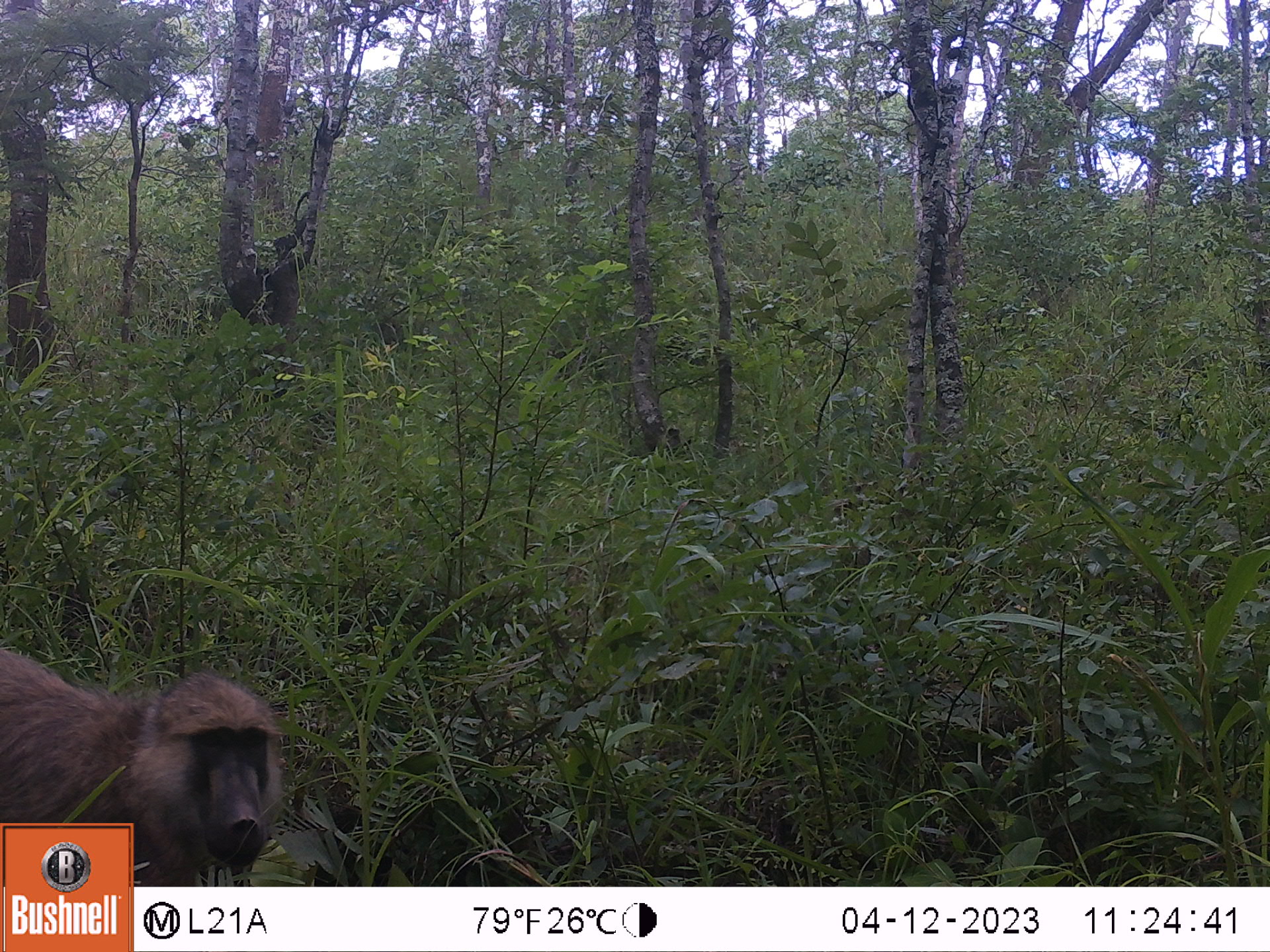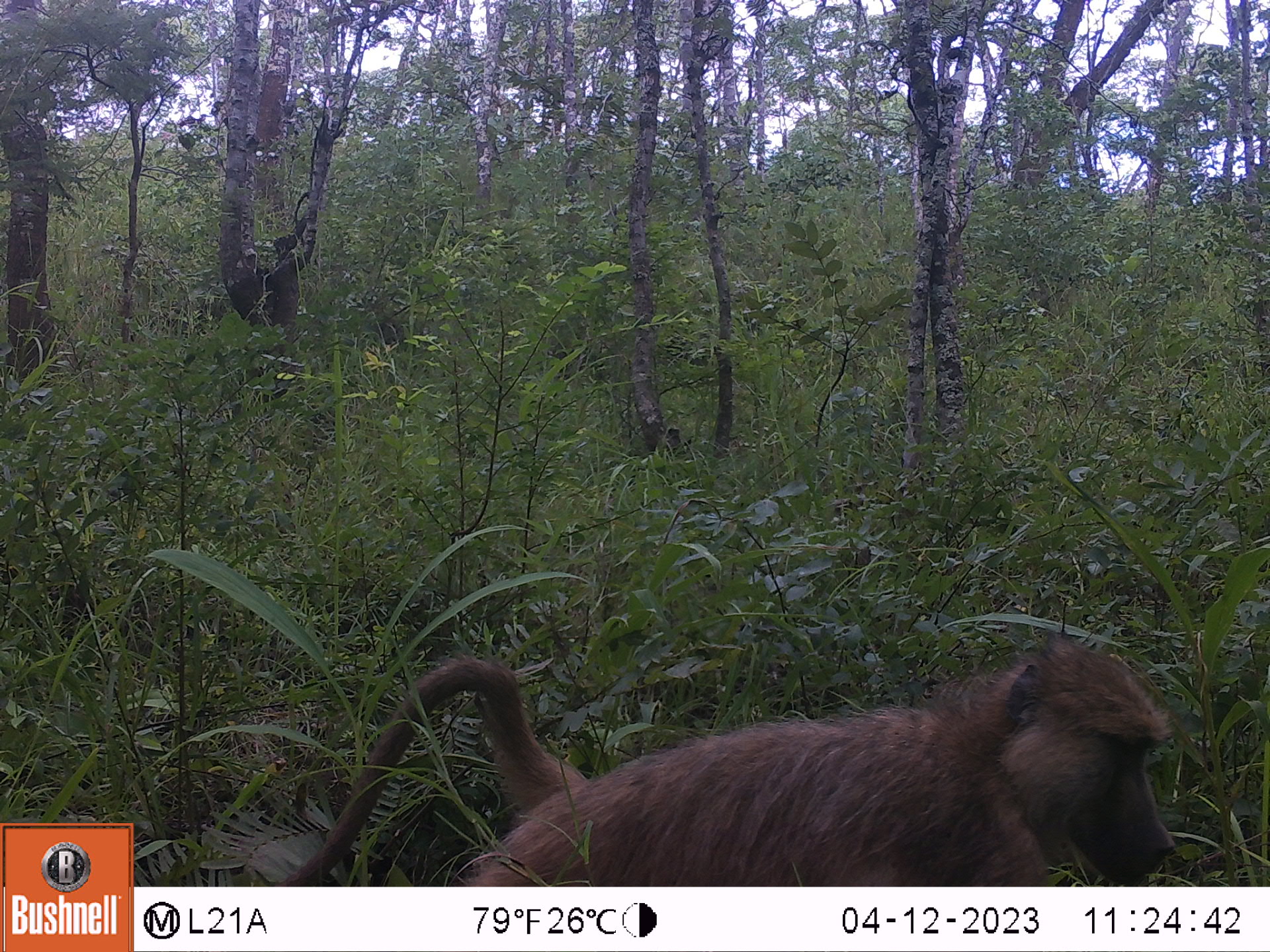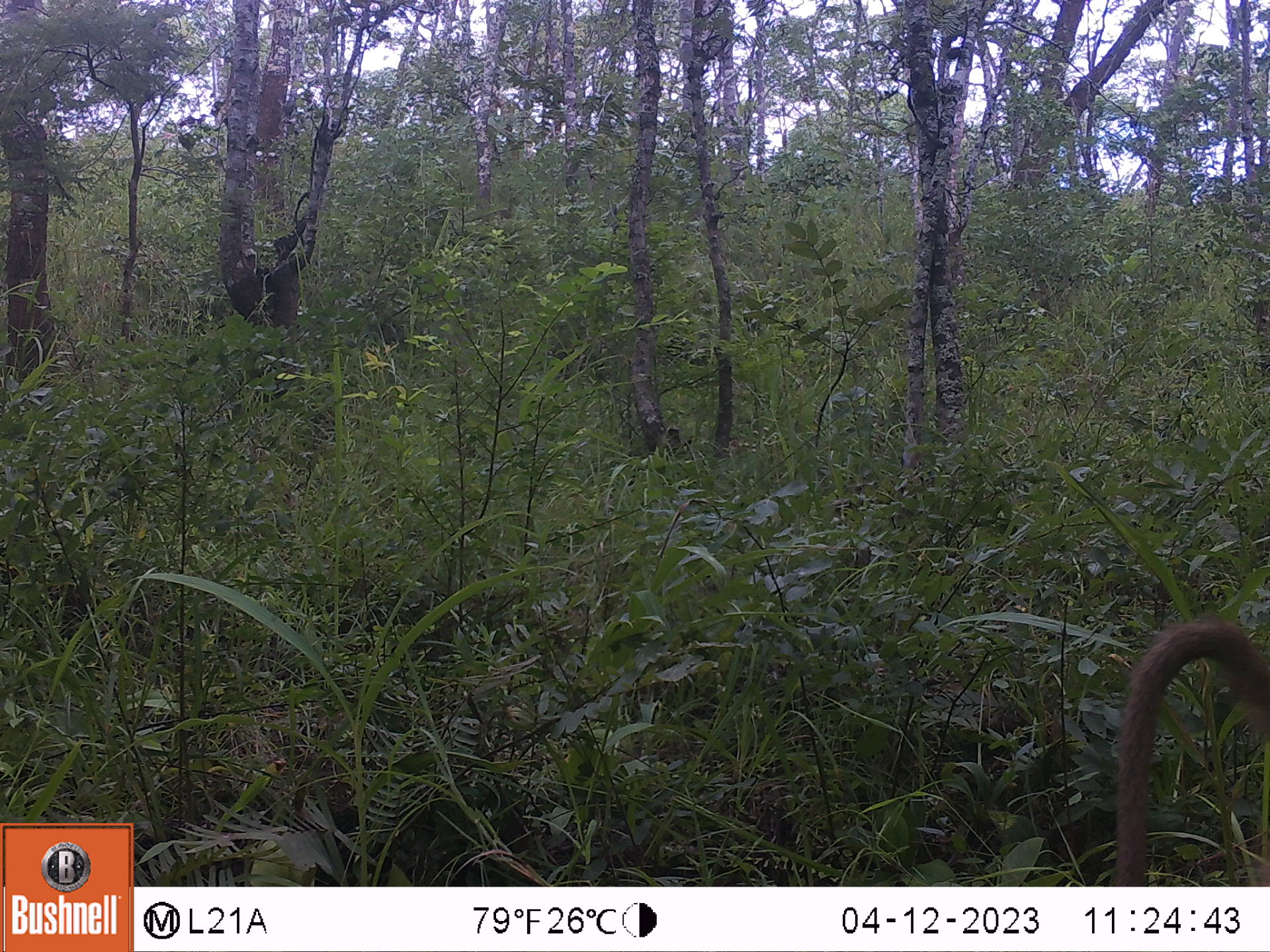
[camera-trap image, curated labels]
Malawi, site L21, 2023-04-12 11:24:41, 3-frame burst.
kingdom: Animalia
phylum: Chordata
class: Mammalia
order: Primates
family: Cercopithecidae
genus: Papio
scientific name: Papio cynocephalus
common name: yellow baboon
Yellow baboon (Papio cynocephalus), count 1.